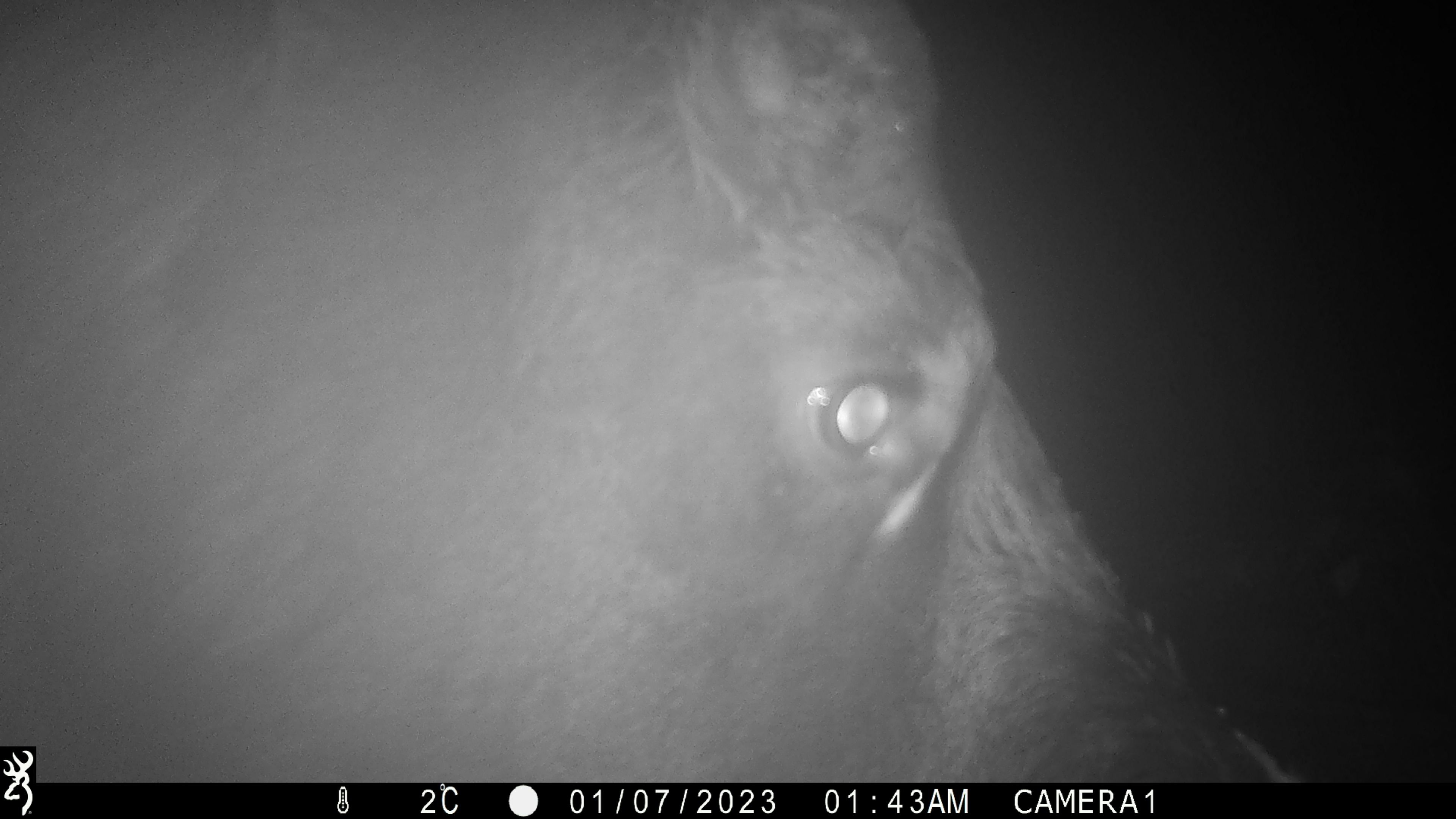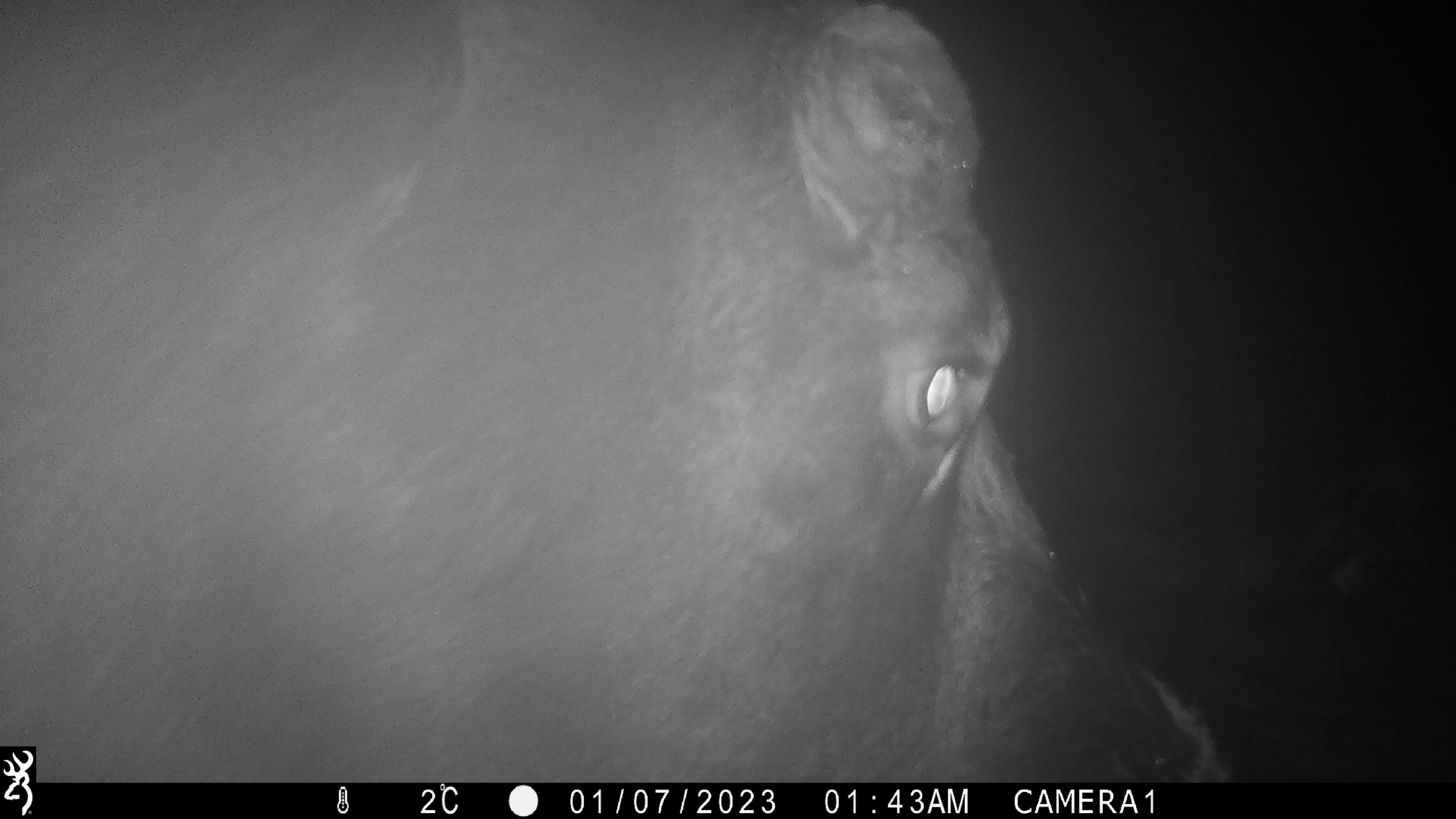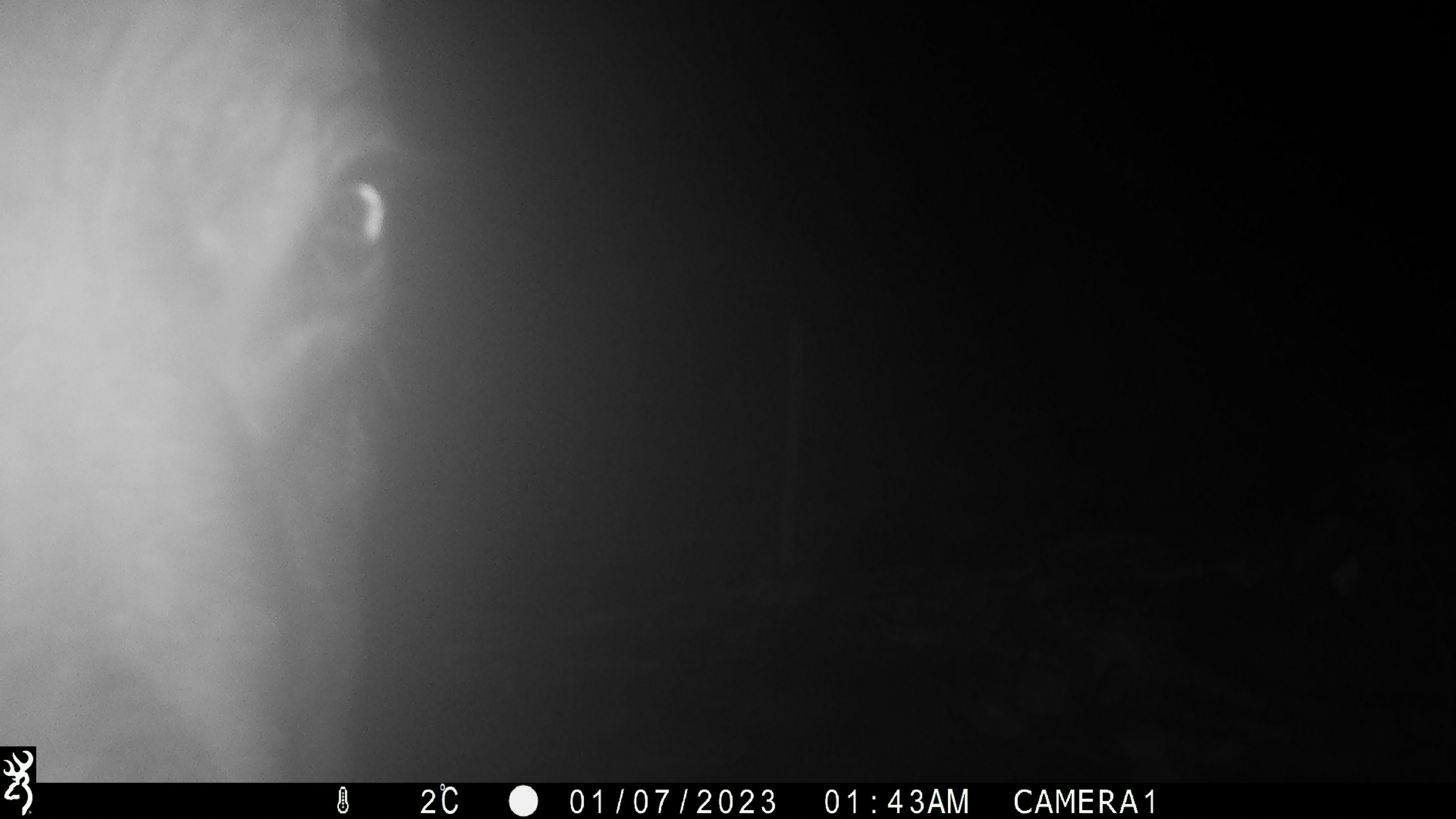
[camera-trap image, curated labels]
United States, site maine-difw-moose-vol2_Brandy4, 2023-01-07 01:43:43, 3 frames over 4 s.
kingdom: Animalia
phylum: Chordata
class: Mammalia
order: Artiodactyla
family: Cervidae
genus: Alces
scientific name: Alces alces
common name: moose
Moose (Alces alces).